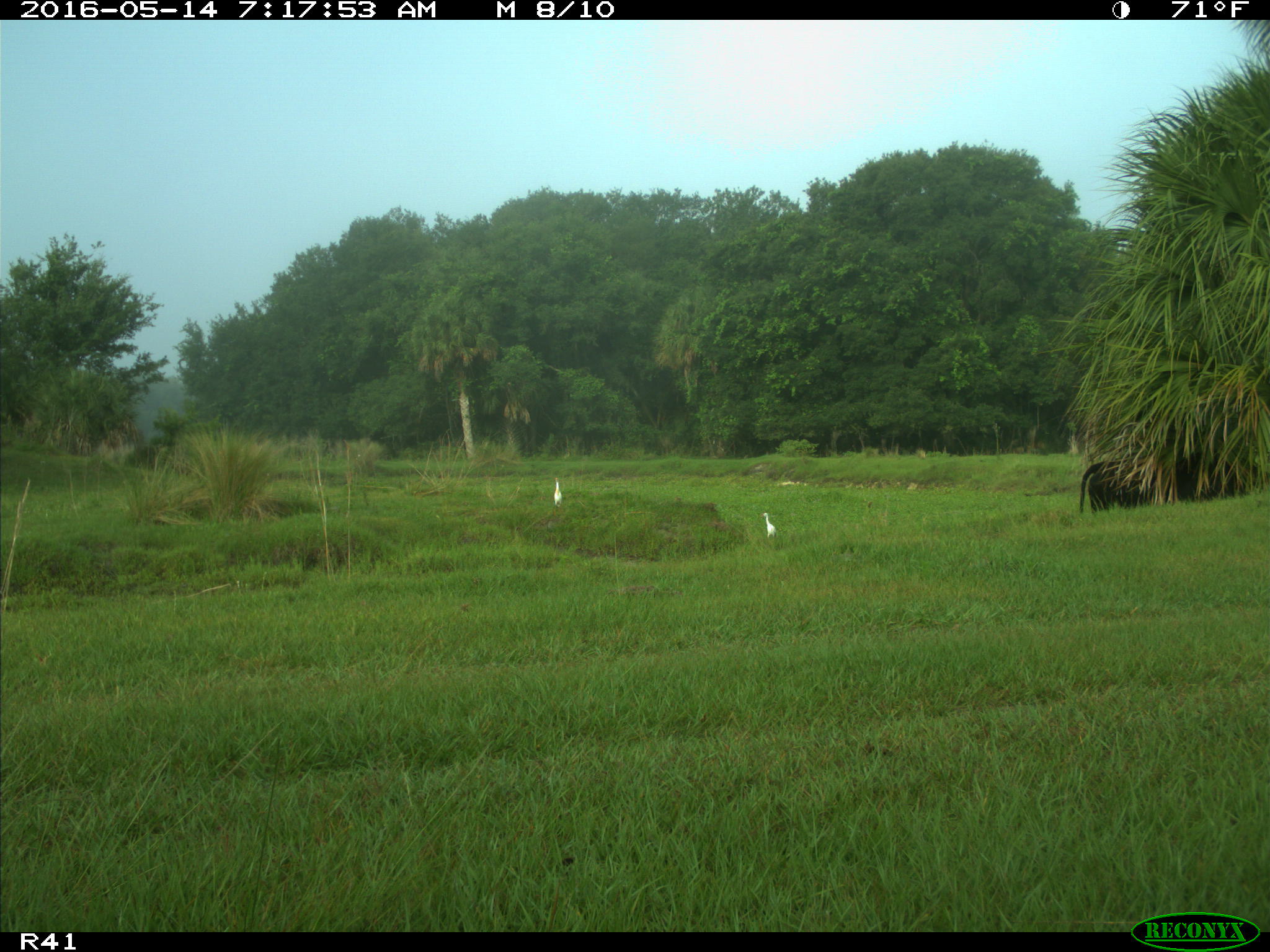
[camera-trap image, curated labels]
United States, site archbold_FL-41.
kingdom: Animalia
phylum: Chordata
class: Mammalia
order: Artiodactyla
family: Bovidae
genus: Bos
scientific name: Bos taurus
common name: domestic cow